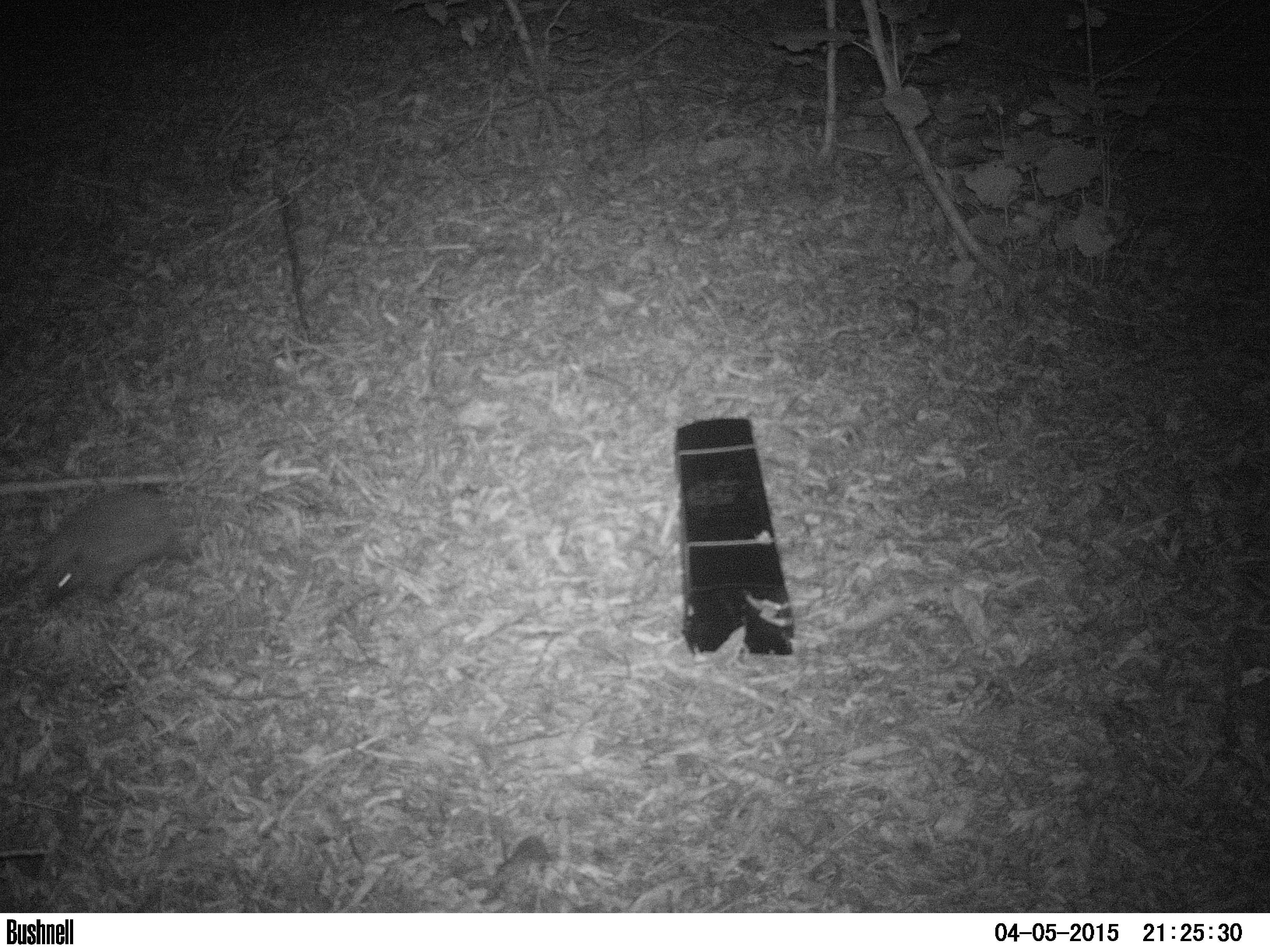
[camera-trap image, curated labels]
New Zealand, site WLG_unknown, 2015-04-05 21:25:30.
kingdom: Animalia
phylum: Chordata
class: Mammalia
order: Eulipotyphla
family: Erinaceidae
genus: Erinaceus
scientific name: Erinaceus europaeus europaeus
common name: european hedgehog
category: hedgehog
Hedgehog (european hedgehog) (Erinaceus europaeus europaeus).